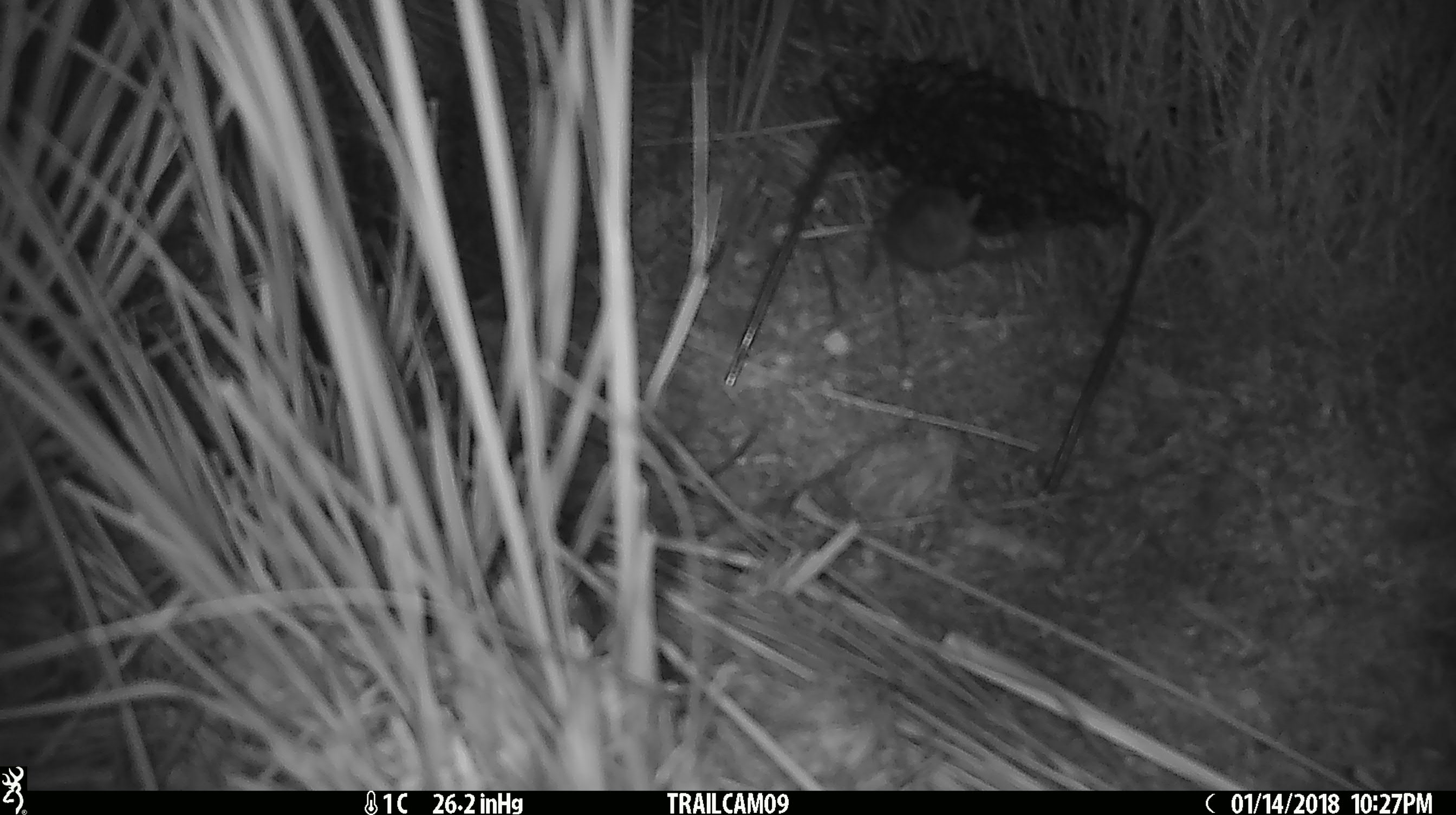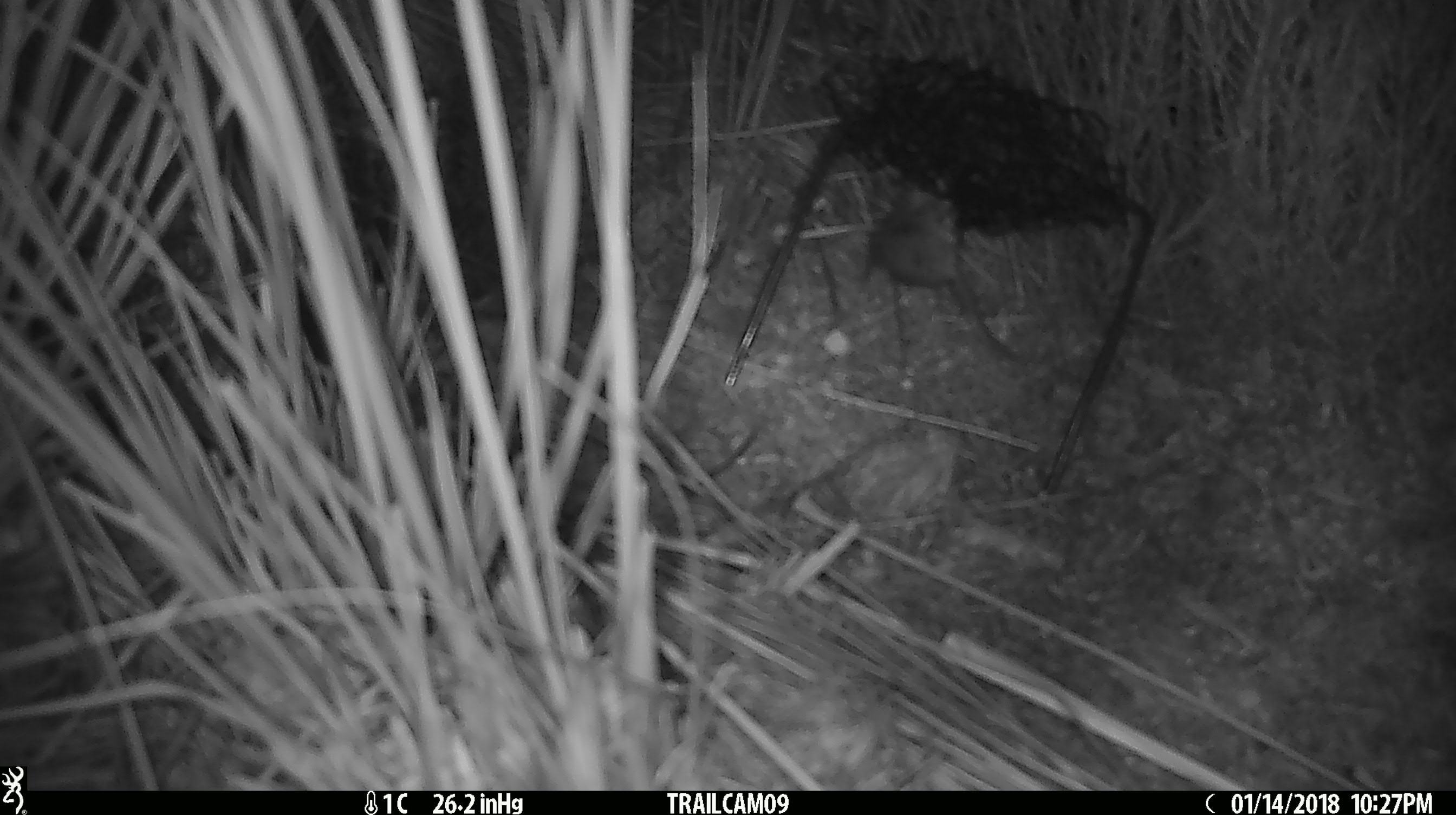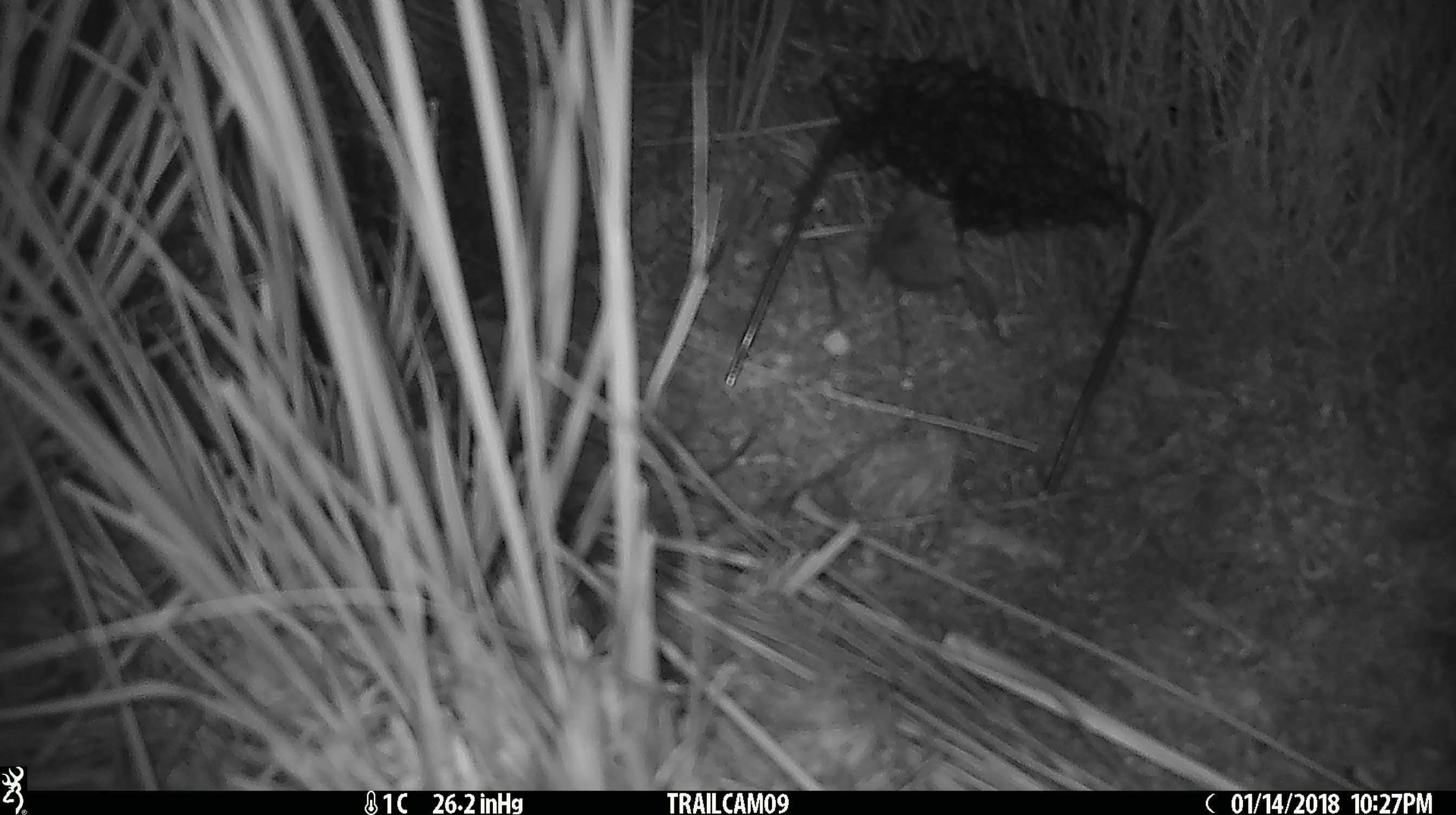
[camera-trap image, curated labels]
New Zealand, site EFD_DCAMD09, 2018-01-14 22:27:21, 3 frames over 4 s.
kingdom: Animalia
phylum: Chordata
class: Mammalia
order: Rodentia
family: Muridae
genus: Mus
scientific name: Mus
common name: mouse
Mouse (Mus).